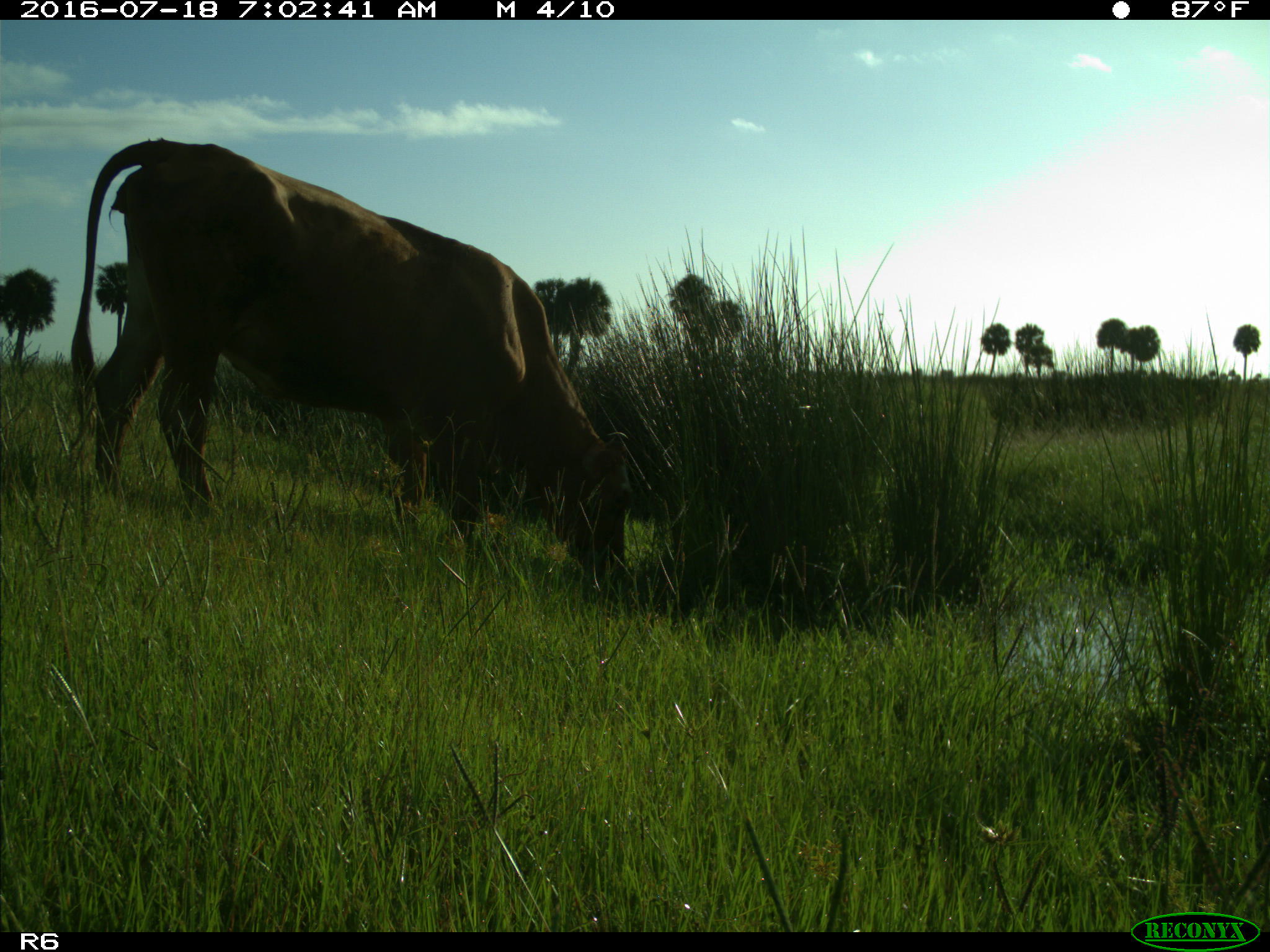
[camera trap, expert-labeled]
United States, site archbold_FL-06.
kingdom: Animalia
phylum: Chordata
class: Mammalia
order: Artiodactyla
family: Bovidae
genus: Bos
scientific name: Bos taurus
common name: domestic cow